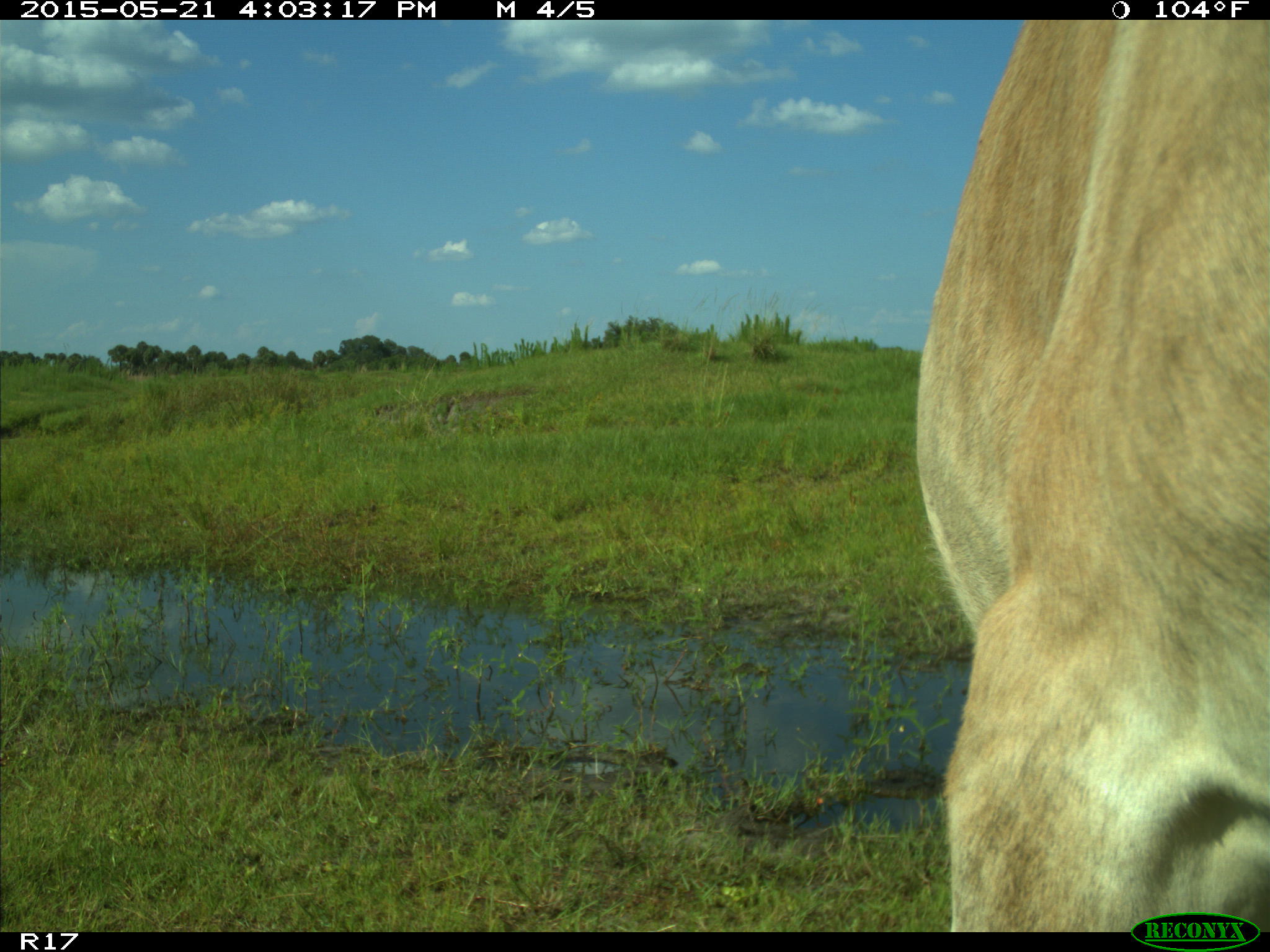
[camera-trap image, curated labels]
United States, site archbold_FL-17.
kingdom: Animalia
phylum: Chordata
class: Mammalia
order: Artiodactyla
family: Bovidae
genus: Bos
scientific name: Bos taurus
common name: domestic cow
Bos taurus (domestic cow).